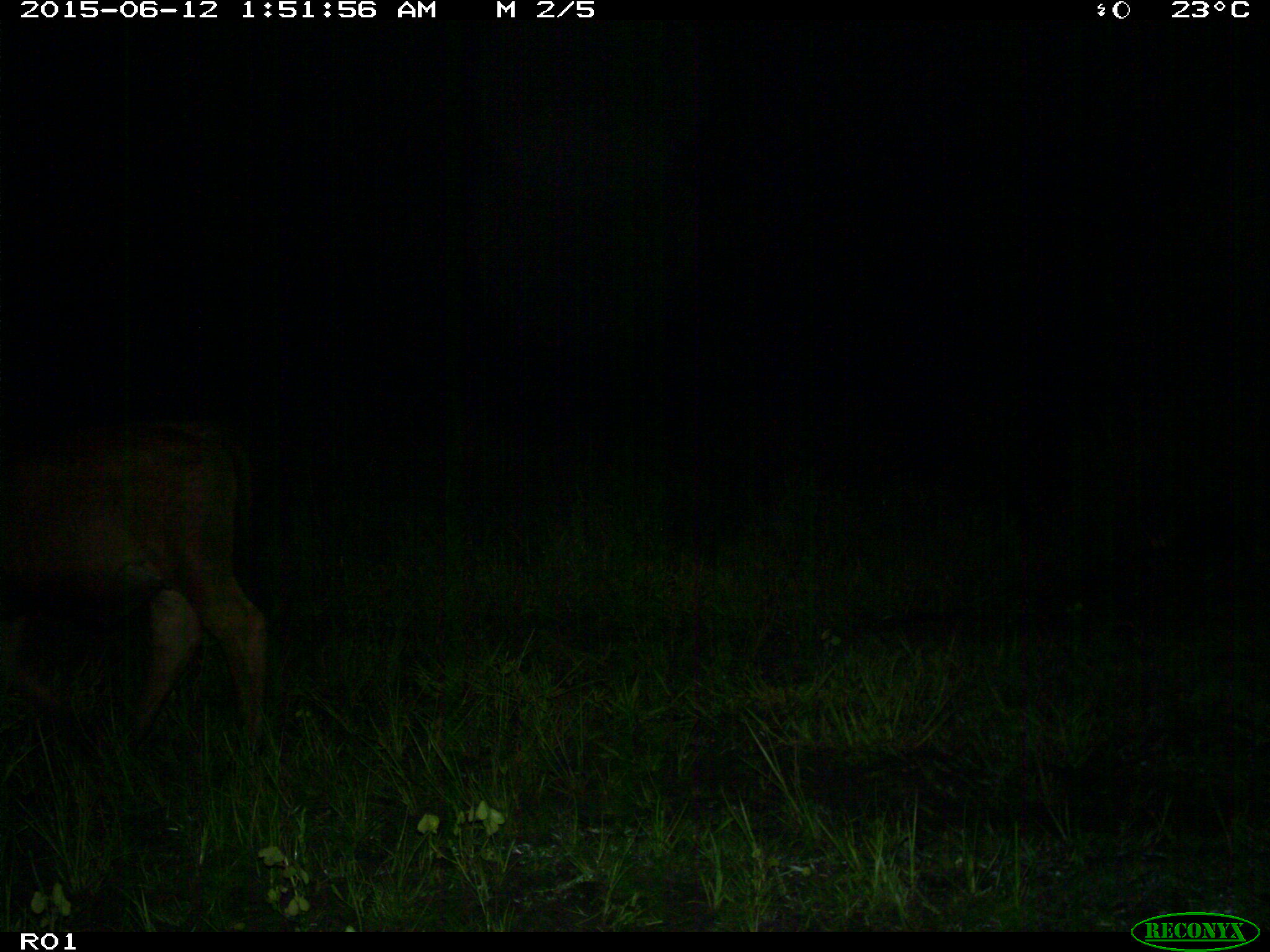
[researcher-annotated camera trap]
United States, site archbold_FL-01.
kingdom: Animalia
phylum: Chordata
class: Mammalia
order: Artiodactyla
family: Bovidae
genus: Bos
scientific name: Bos taurus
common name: domestic cow